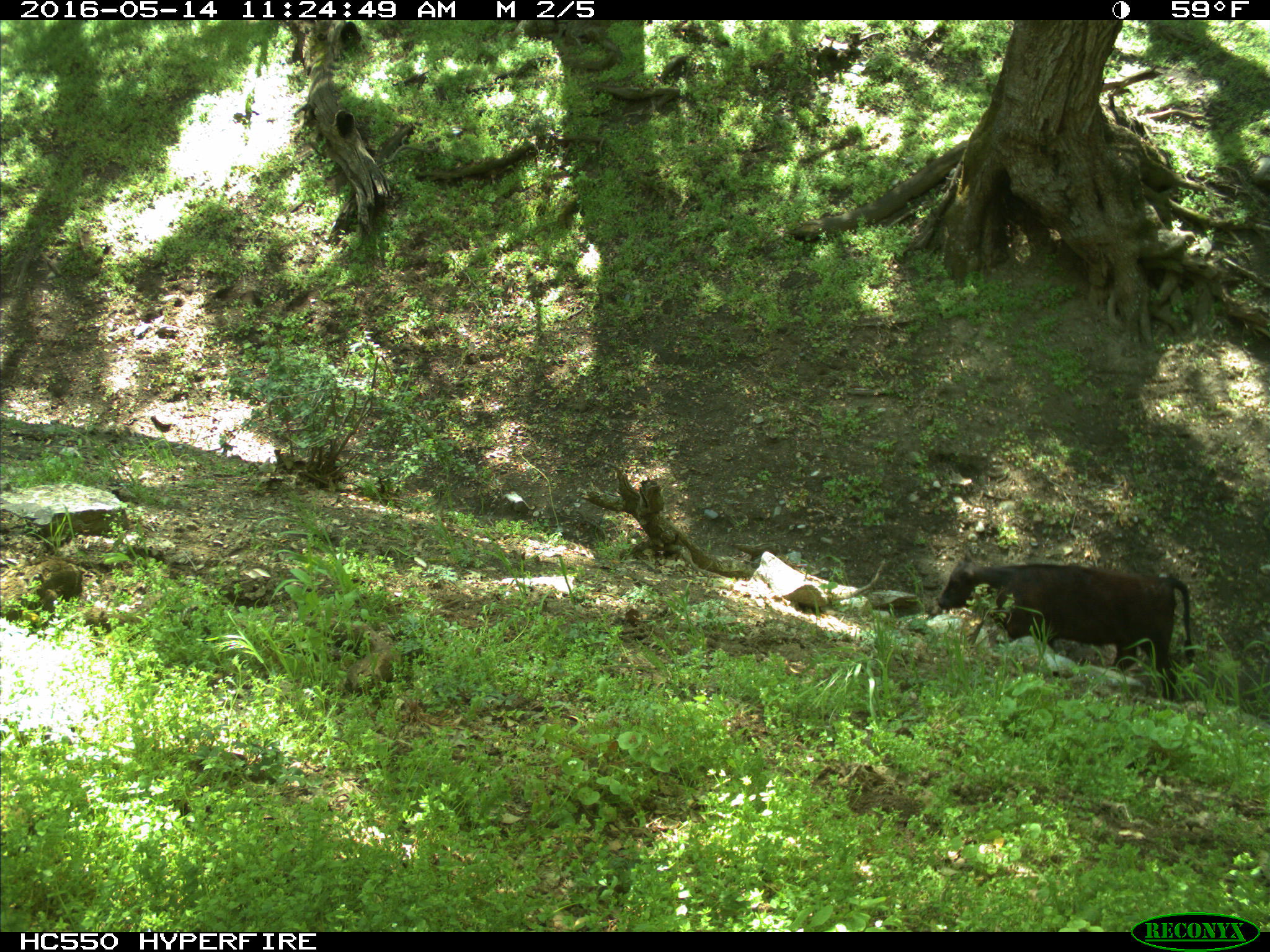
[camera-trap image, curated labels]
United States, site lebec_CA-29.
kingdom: Animalia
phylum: Chordata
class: Mammalia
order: Artiodactyla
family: Bovidae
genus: Bos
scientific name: Bos taurus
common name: domestic cow